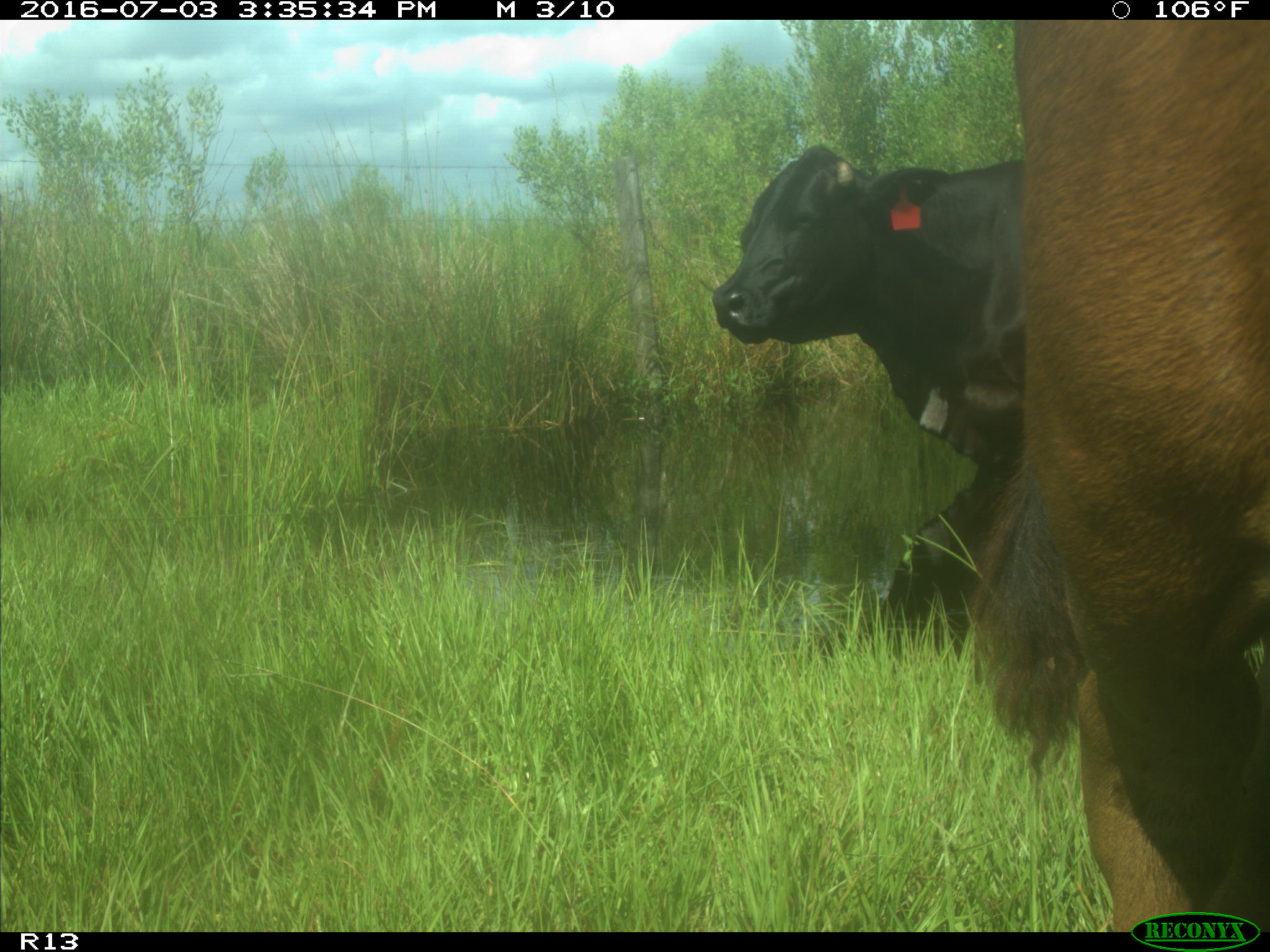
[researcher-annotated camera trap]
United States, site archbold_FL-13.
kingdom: Animalia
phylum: Chordata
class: Mammalia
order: Artiodactyla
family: Bovidae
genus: Bos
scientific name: Bos taurus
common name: domestic cow